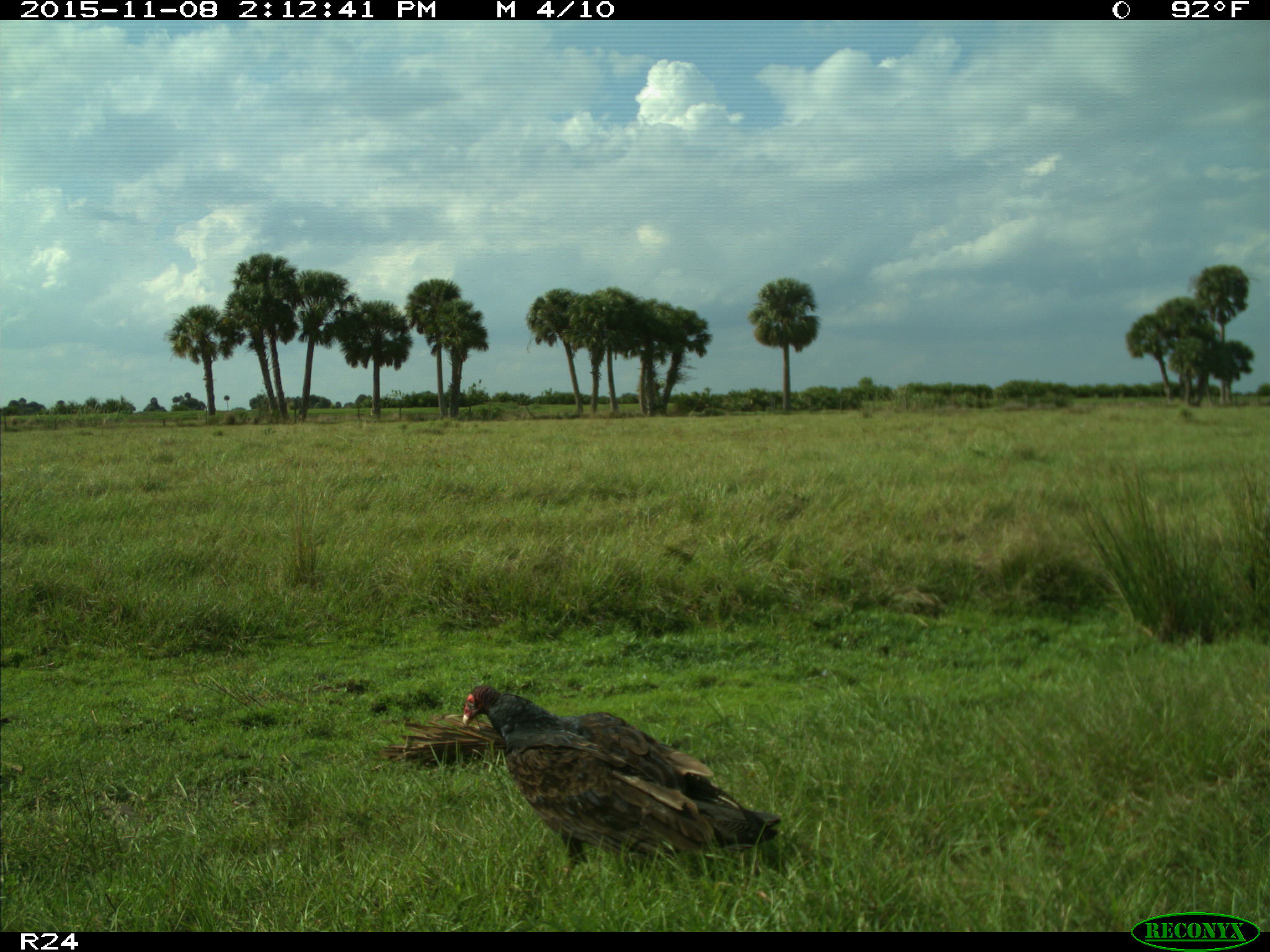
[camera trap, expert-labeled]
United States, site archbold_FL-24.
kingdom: Animalia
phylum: Chordata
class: Aves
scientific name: Aves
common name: birds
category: unidentified bird